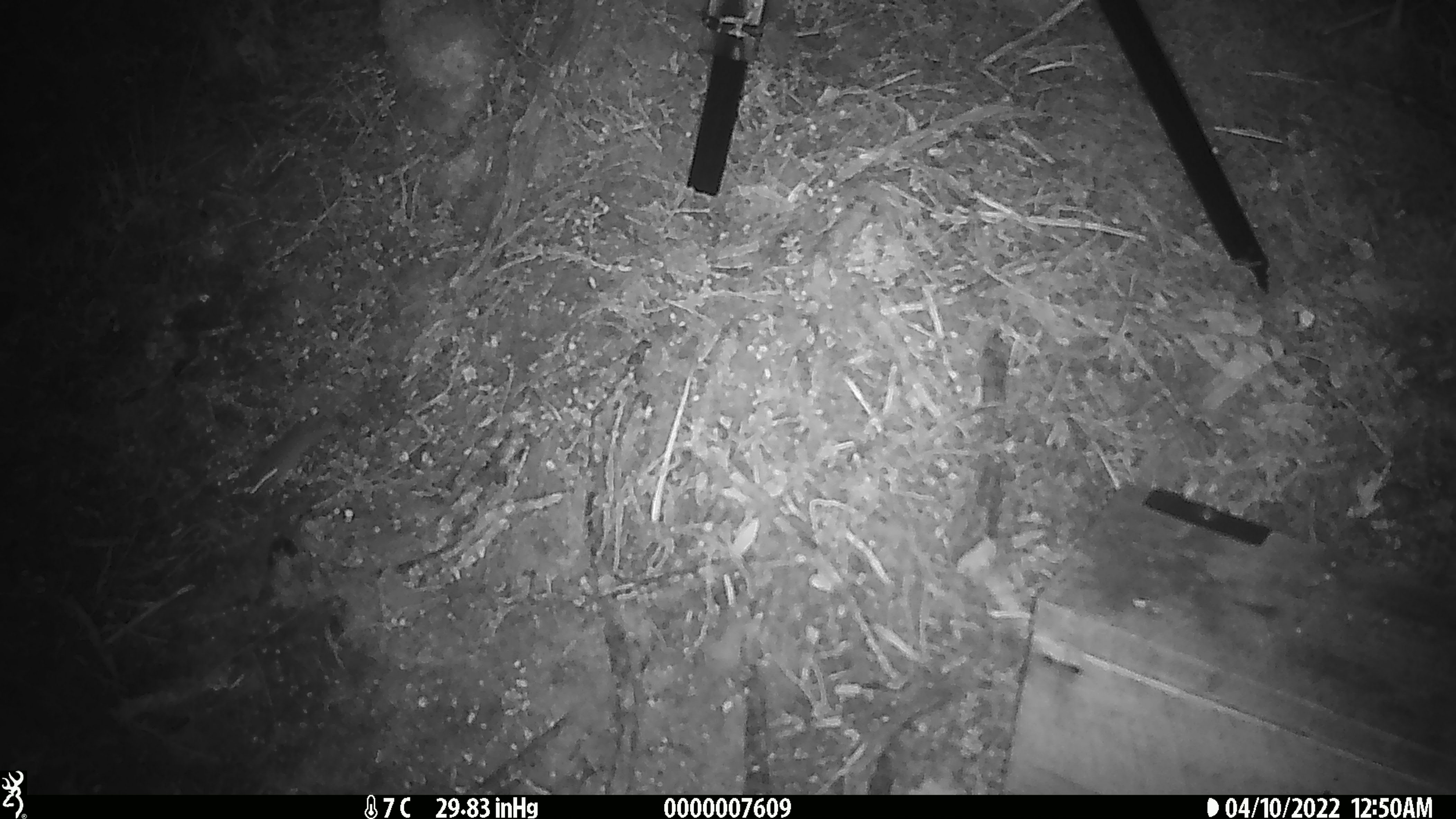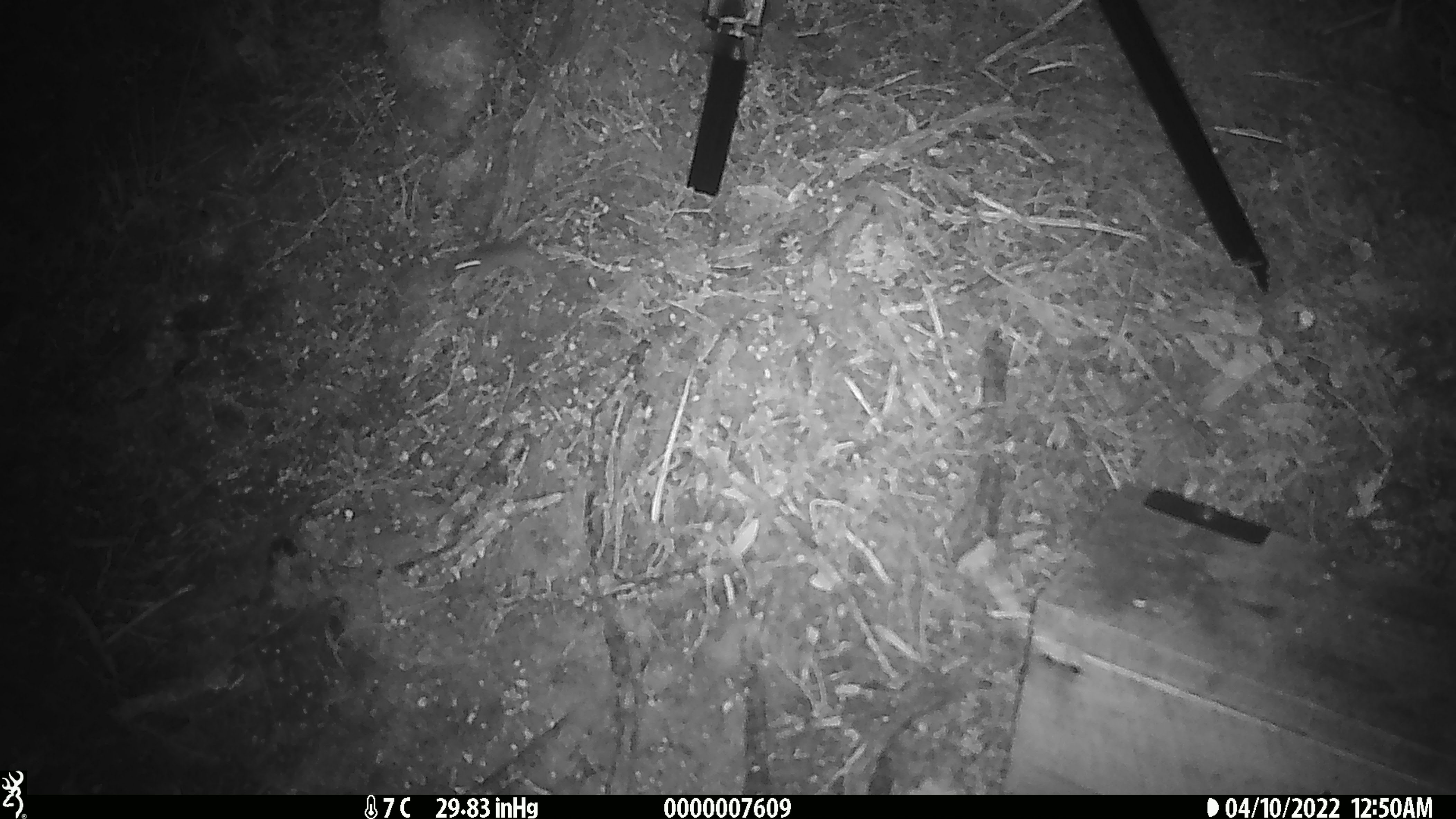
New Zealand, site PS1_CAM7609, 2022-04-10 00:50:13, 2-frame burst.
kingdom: Animalia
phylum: Chordata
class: Mammalia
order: Rodentia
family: Muridae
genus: Mus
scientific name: Mus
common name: mouse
Mouse (Mus).